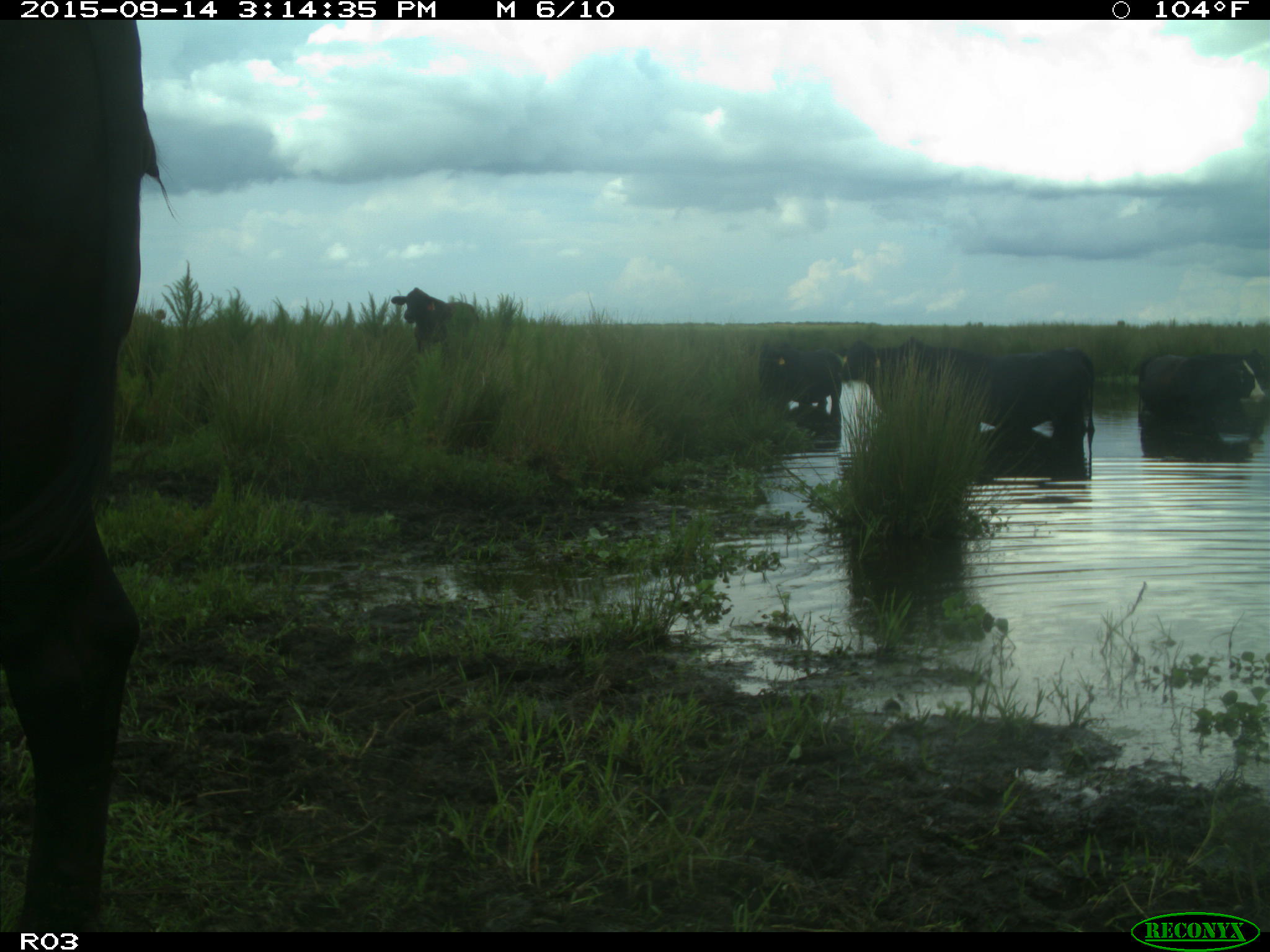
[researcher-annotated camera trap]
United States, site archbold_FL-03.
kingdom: Animalia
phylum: Chordata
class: Mammalia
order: Artiodactyla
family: Bovidae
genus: Bos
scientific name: Bos taurus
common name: domestic cow